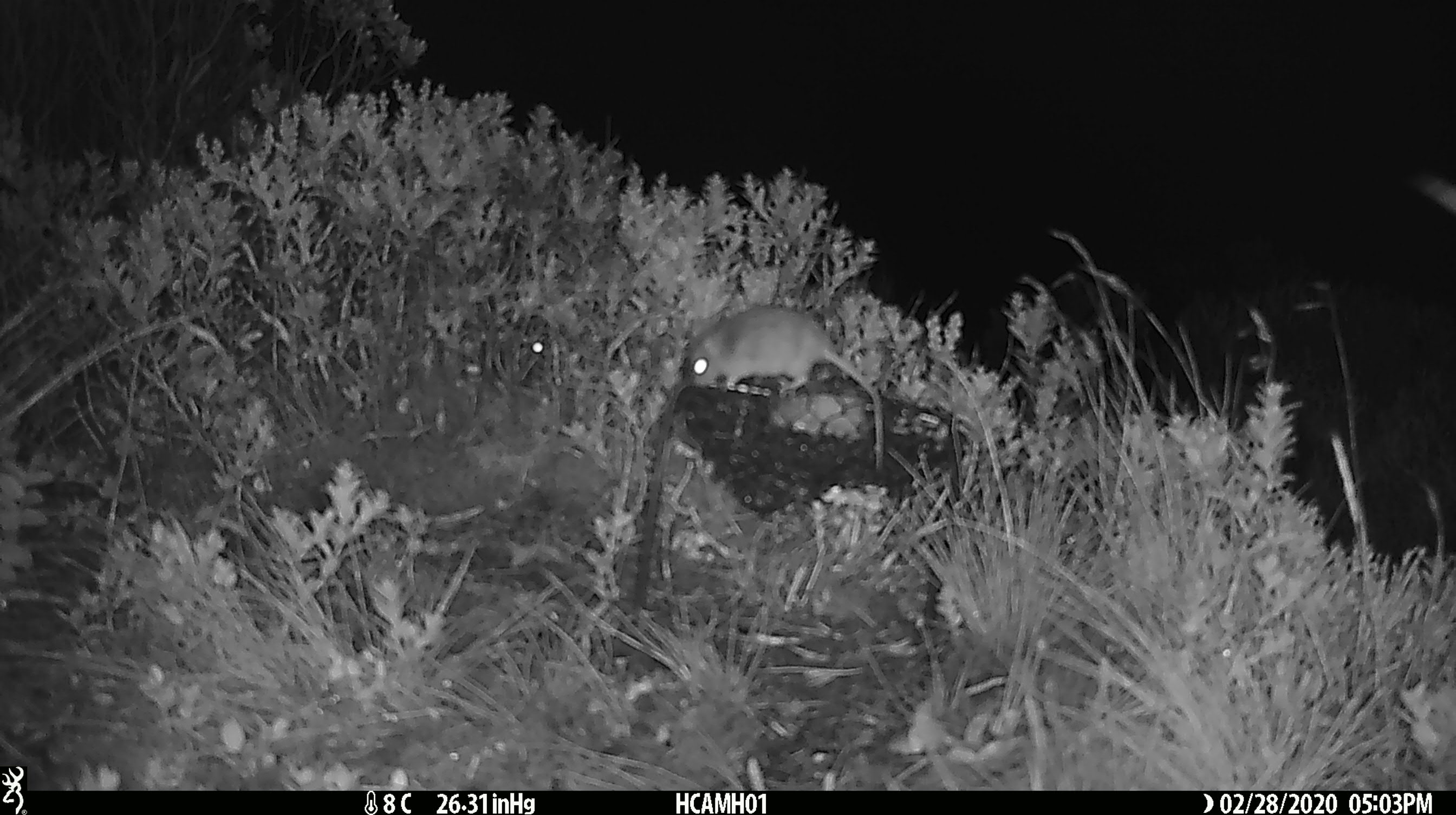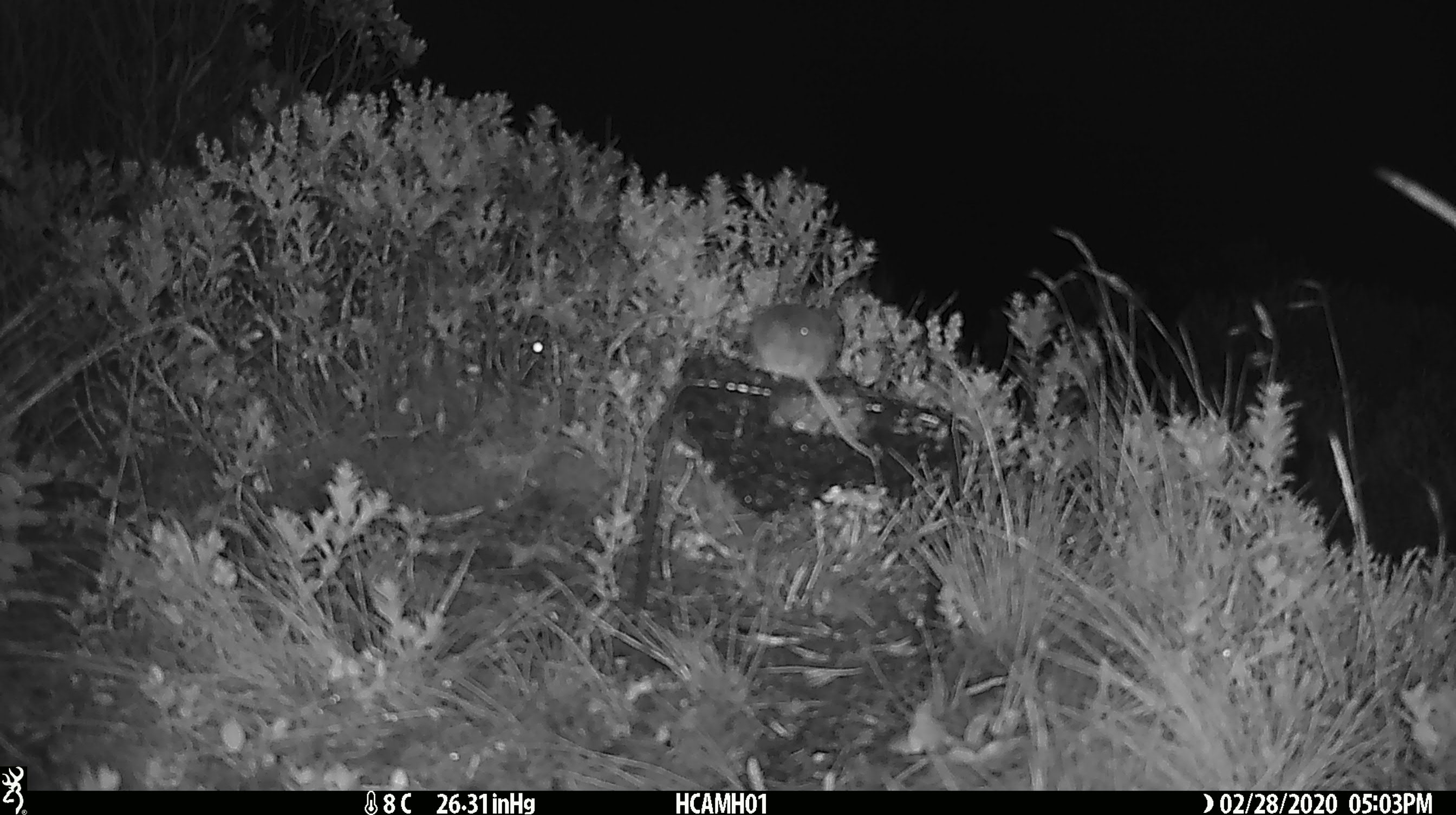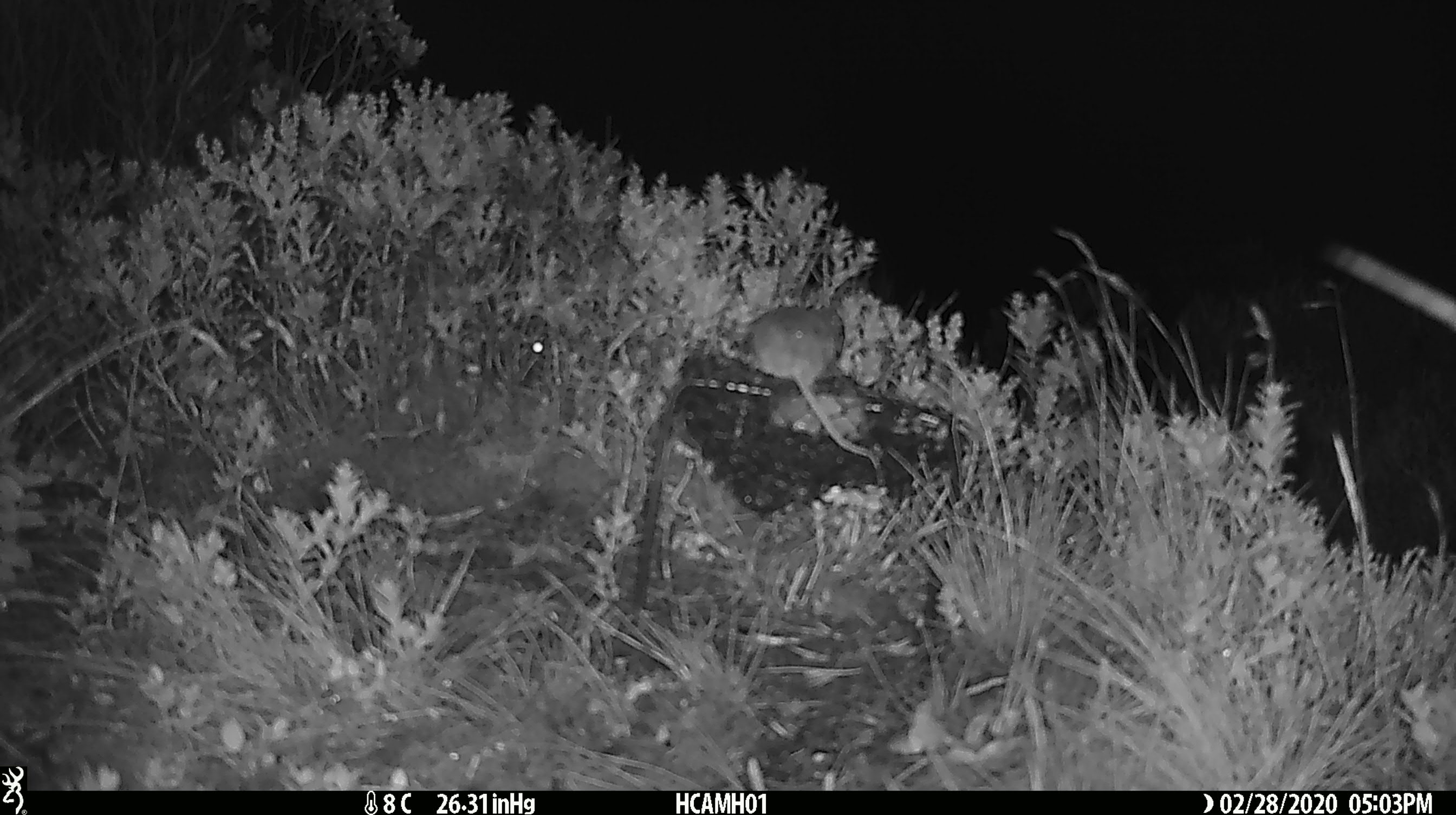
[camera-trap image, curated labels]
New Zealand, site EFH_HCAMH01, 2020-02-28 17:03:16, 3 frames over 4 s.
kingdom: Animalia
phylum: Chordata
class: Mammalia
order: Rodentia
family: Muridae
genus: Mus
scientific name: Mus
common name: mouse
Mouse (Mus).